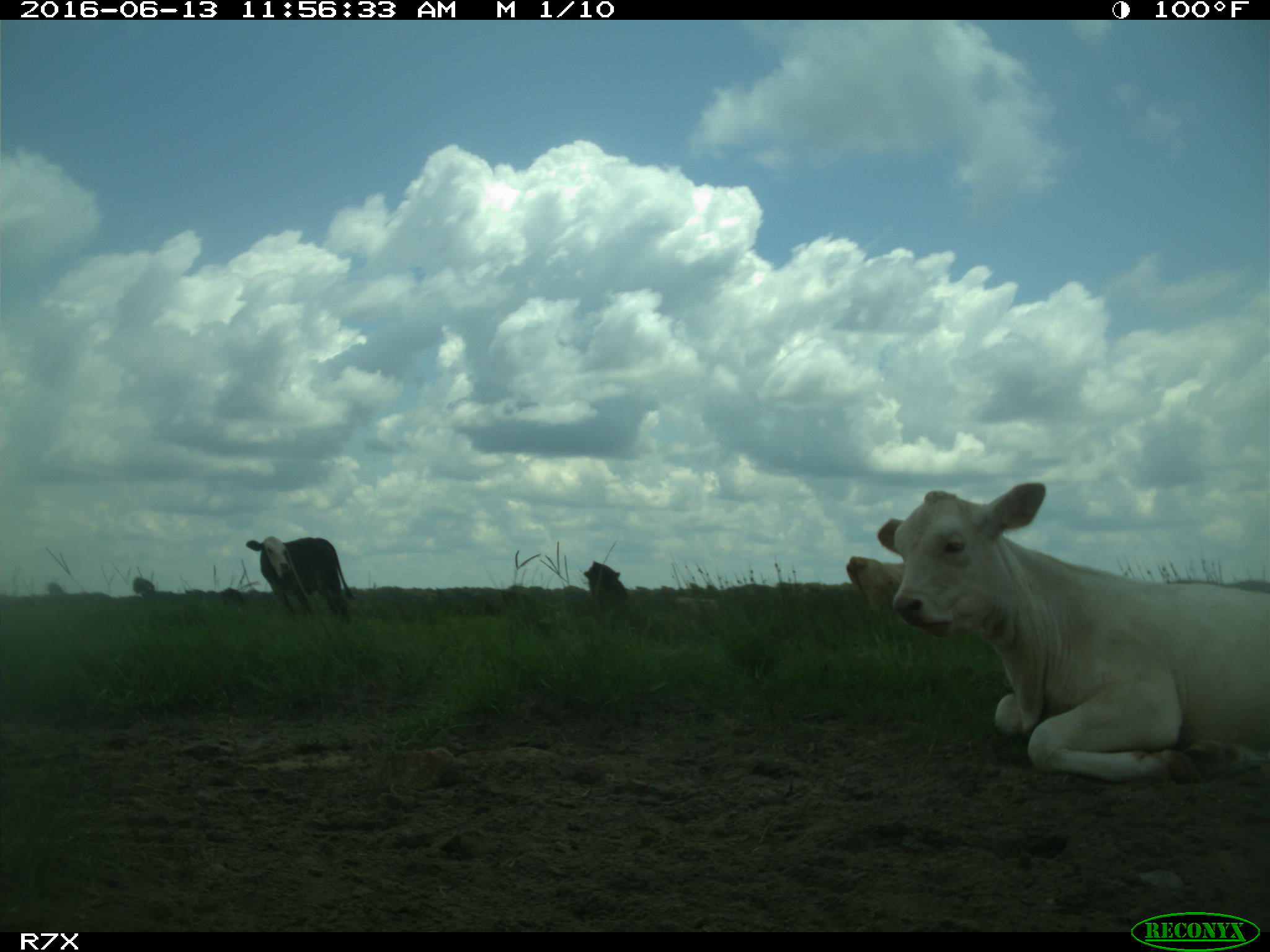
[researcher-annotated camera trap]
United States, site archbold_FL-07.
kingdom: Animalia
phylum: Chordata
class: Mammalia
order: Artiodactyla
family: Bovidae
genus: Bos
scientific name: Bos taurus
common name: domestic cow